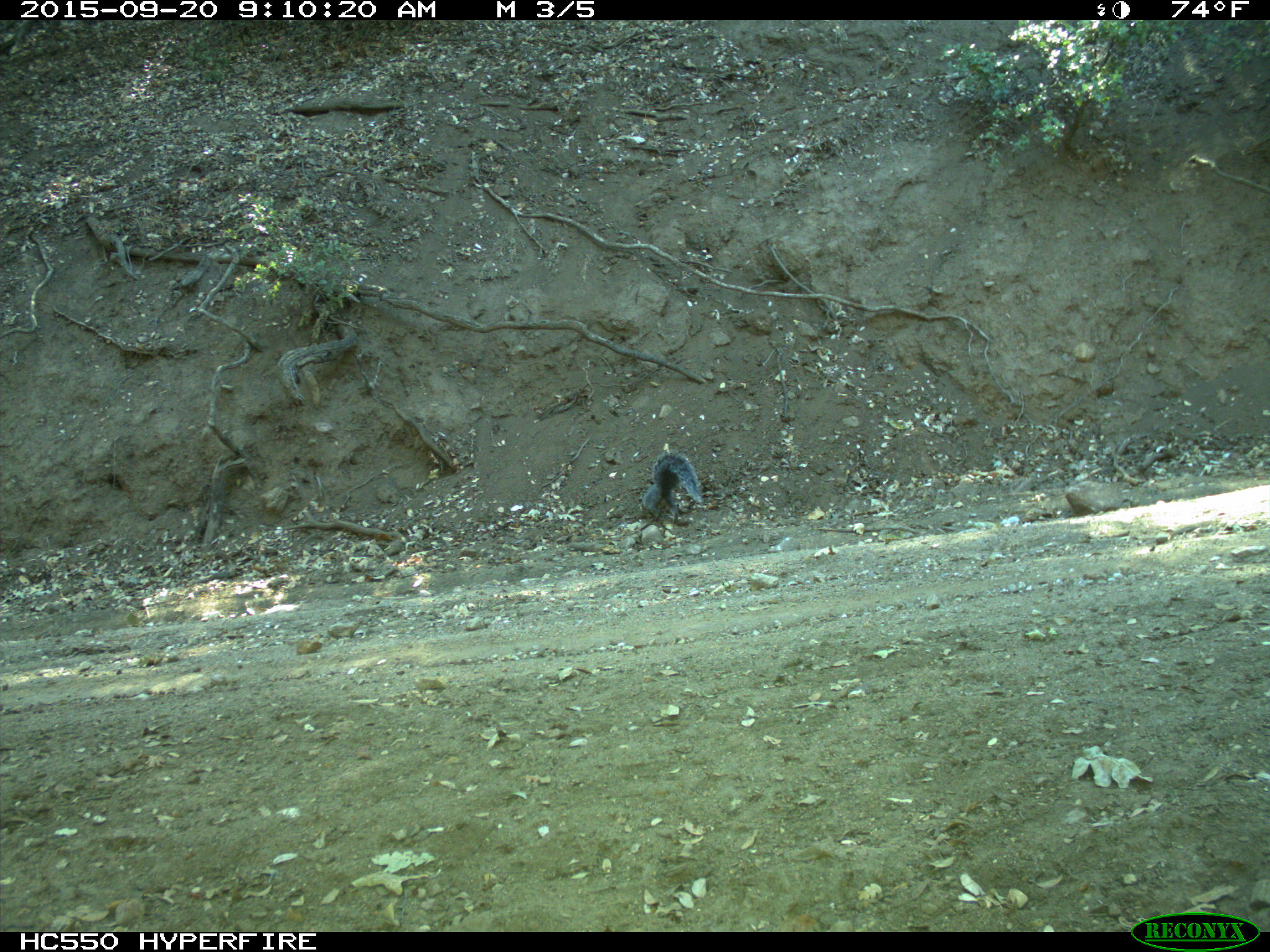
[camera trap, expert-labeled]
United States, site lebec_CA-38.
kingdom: Animalia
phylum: Chordata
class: Mammalia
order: Rodentia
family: Sciuridae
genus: Sciurus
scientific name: Sciurus carolinensis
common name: eastern gray squirrel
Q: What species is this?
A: Sciurus carolinensis (eastern gray squirrel).